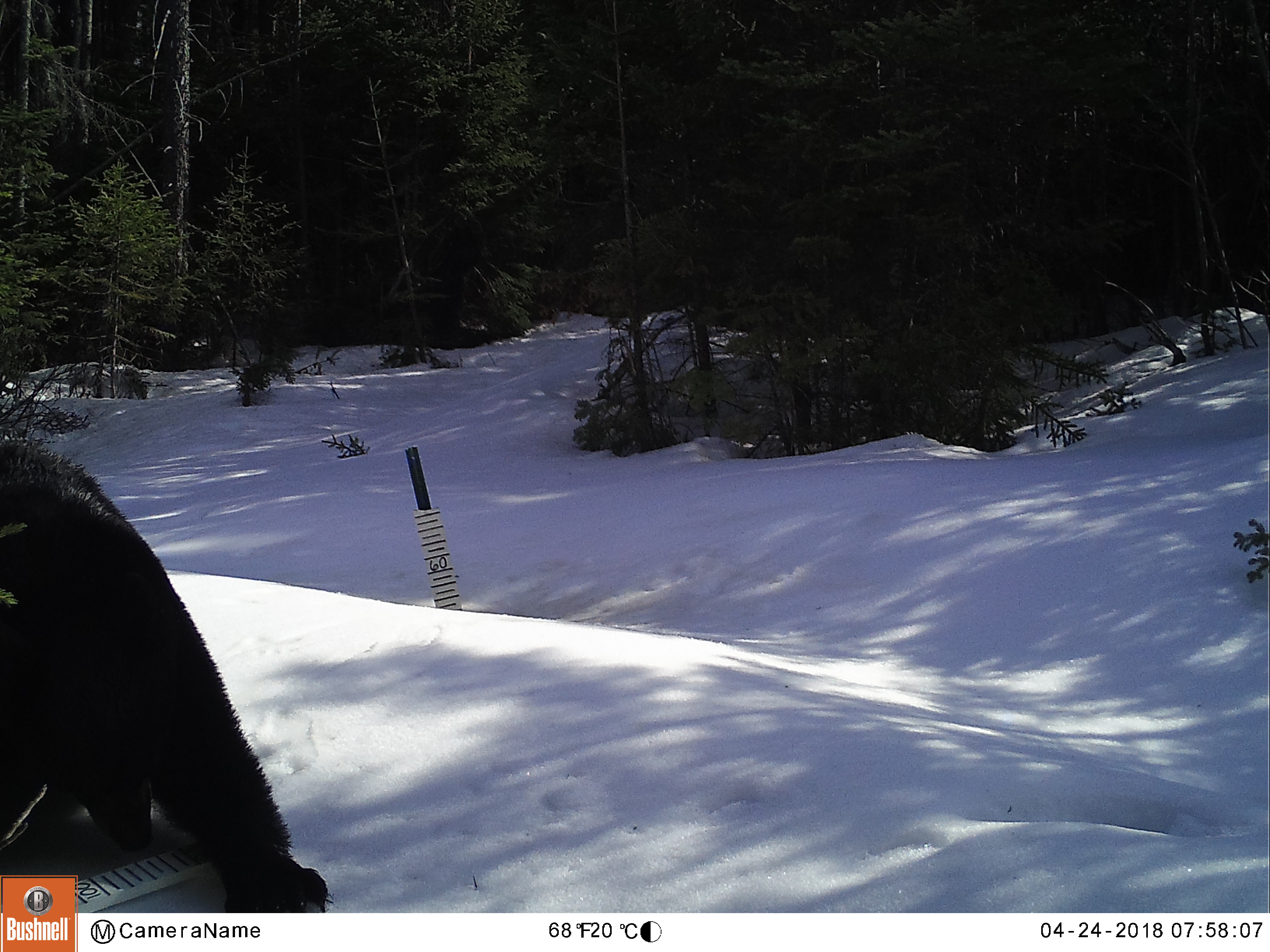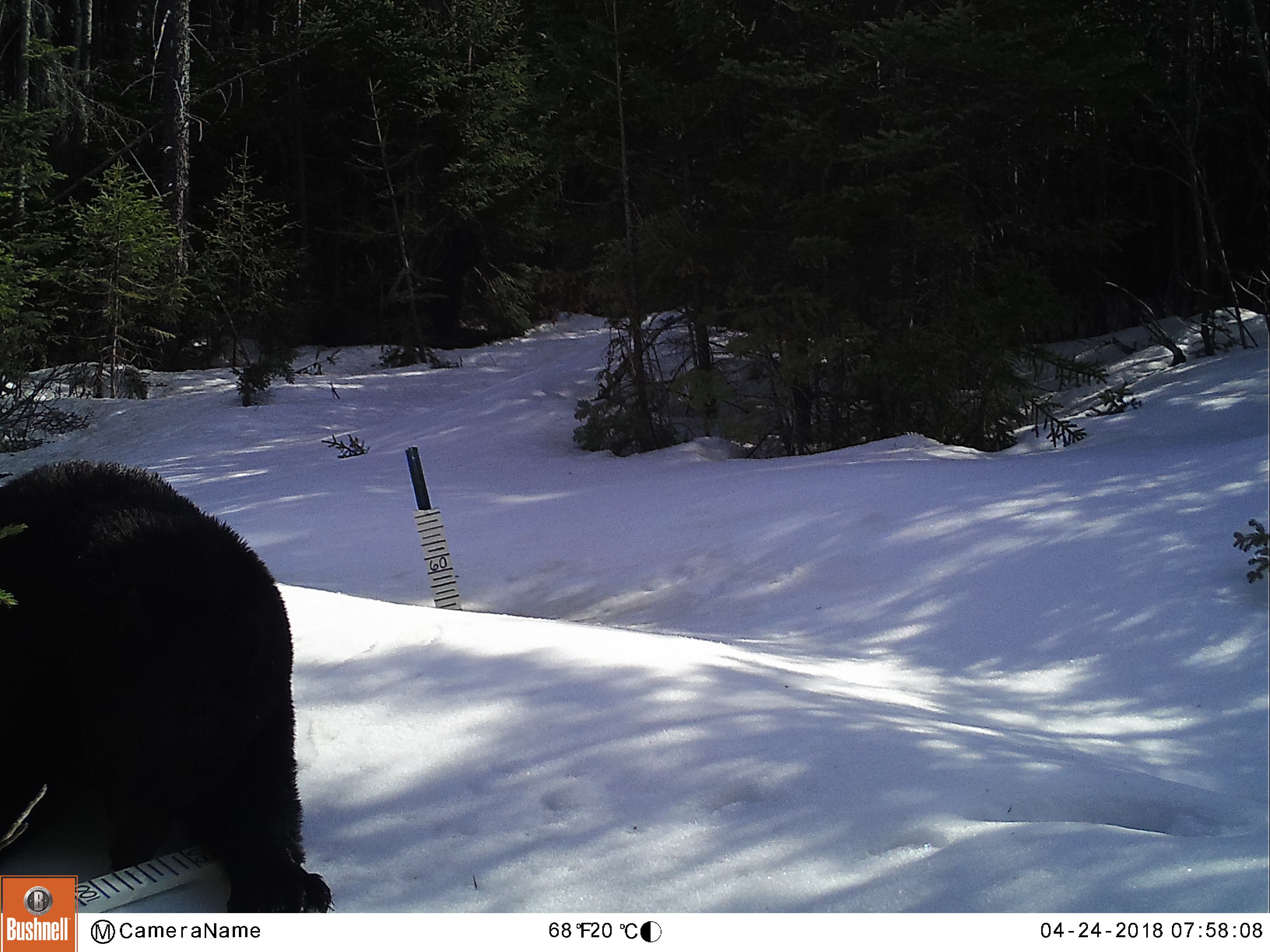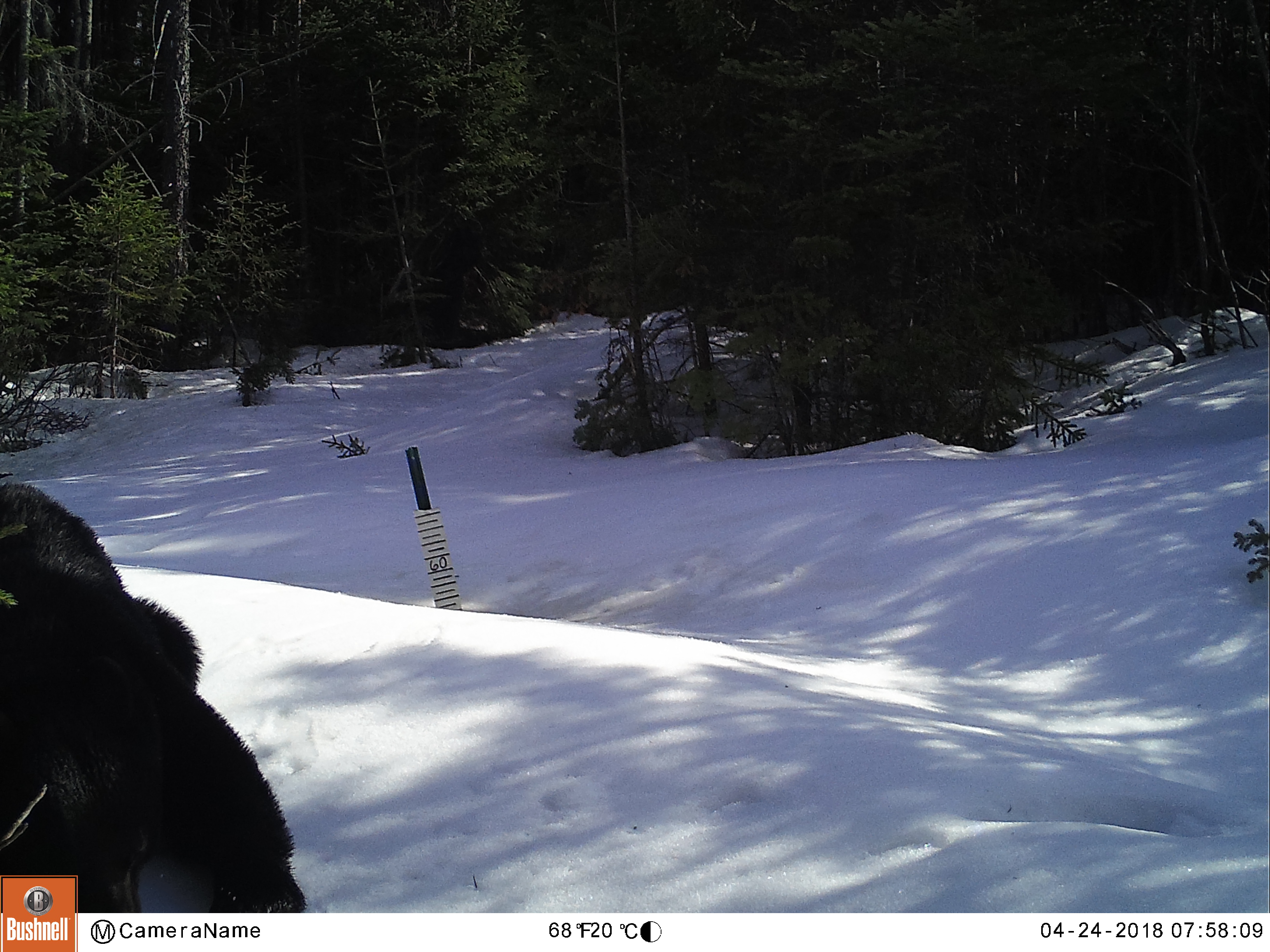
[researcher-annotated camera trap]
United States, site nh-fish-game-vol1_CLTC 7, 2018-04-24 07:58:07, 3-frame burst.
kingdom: Animalia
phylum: Chordata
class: Mammalia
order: Carnivora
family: Ursidae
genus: Ursus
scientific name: Ursus americanus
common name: black bear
Black bear (Ursus americanus).